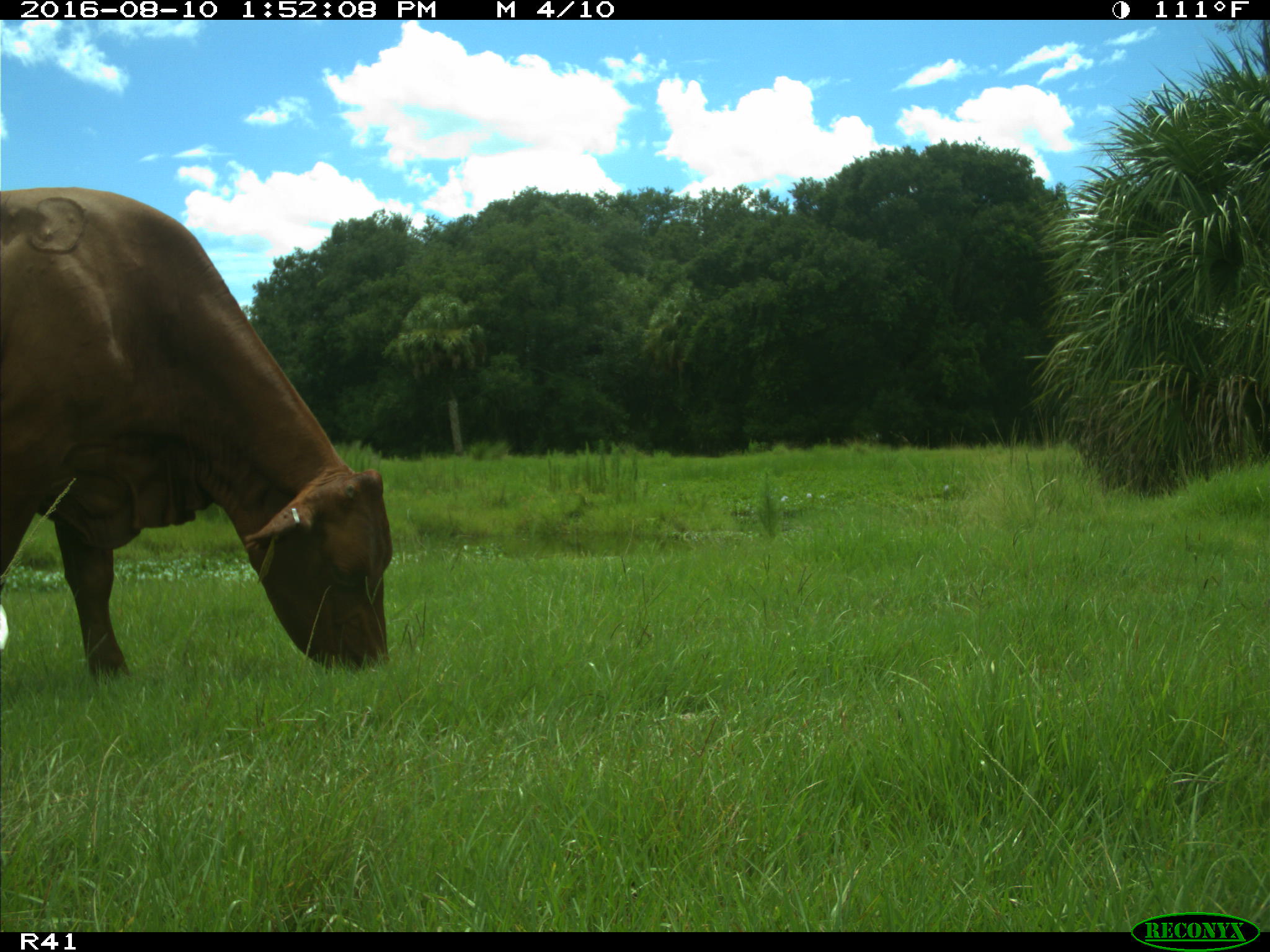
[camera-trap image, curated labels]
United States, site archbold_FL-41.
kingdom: Animalia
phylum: Chordata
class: Mammalia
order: Artiodactyla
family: Bovidae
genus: Bos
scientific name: Bos taurus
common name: domestic cow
Bos taurus (domestic cow).